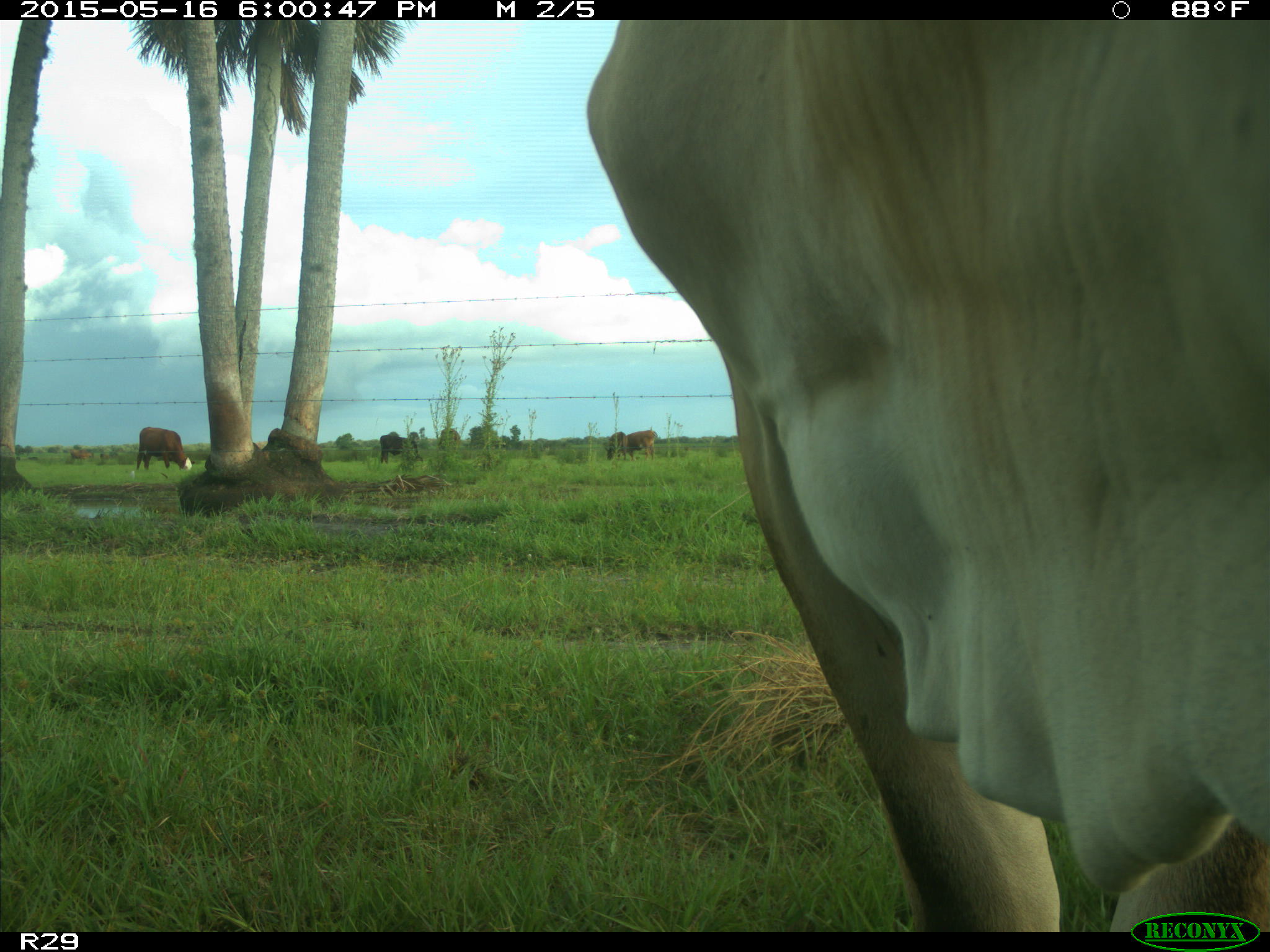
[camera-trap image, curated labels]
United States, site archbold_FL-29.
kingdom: Animalia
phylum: Chordata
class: Mammalia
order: Artiodactyla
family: Bovidae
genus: Bos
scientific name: Bos taurus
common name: domestic cow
Bos taurus (domestic cow).